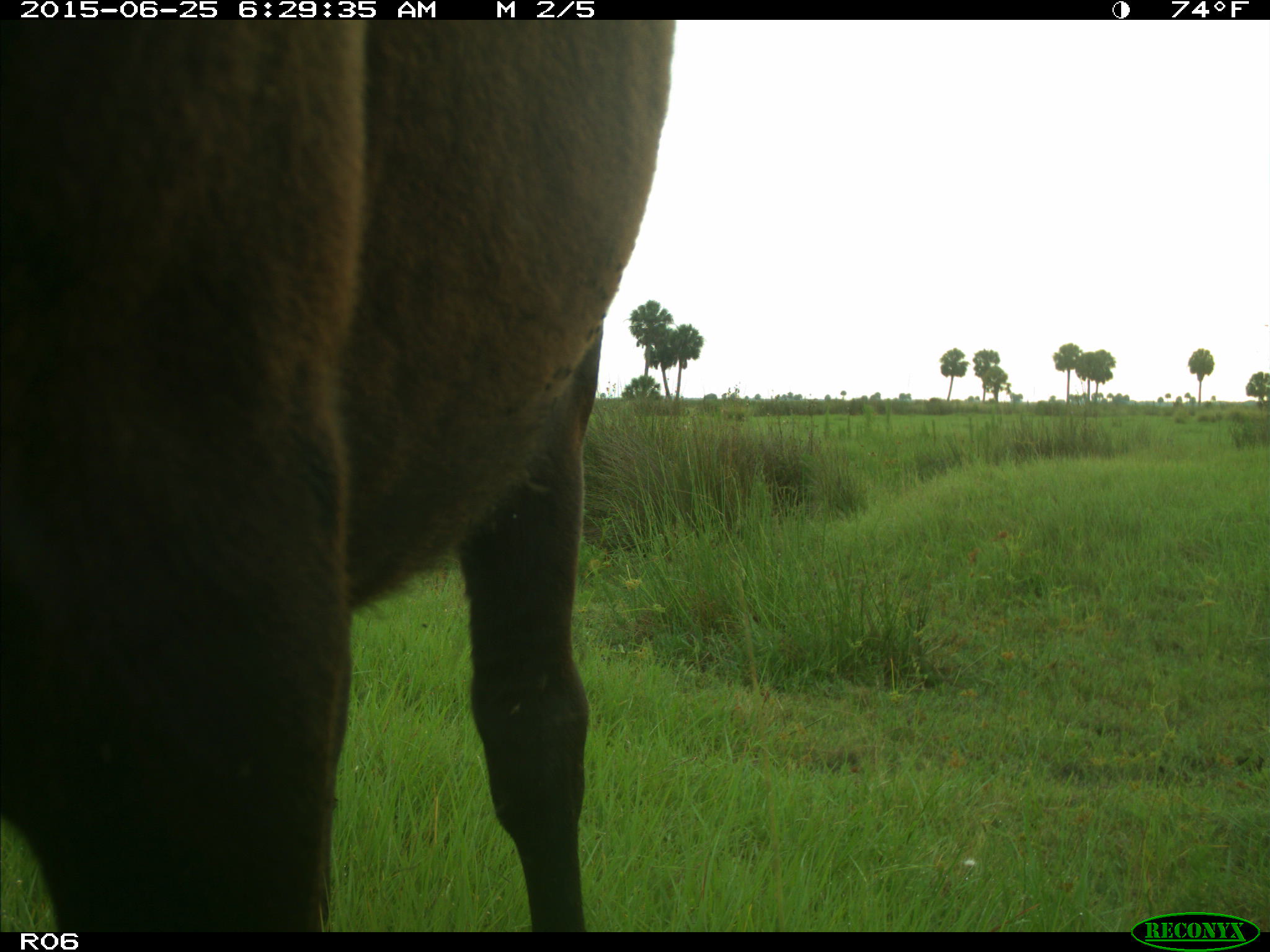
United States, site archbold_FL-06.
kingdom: Animalia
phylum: Chordata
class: Mammalia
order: Artiodactyla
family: Bovidae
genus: Bos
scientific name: Bos taurus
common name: domestic cow